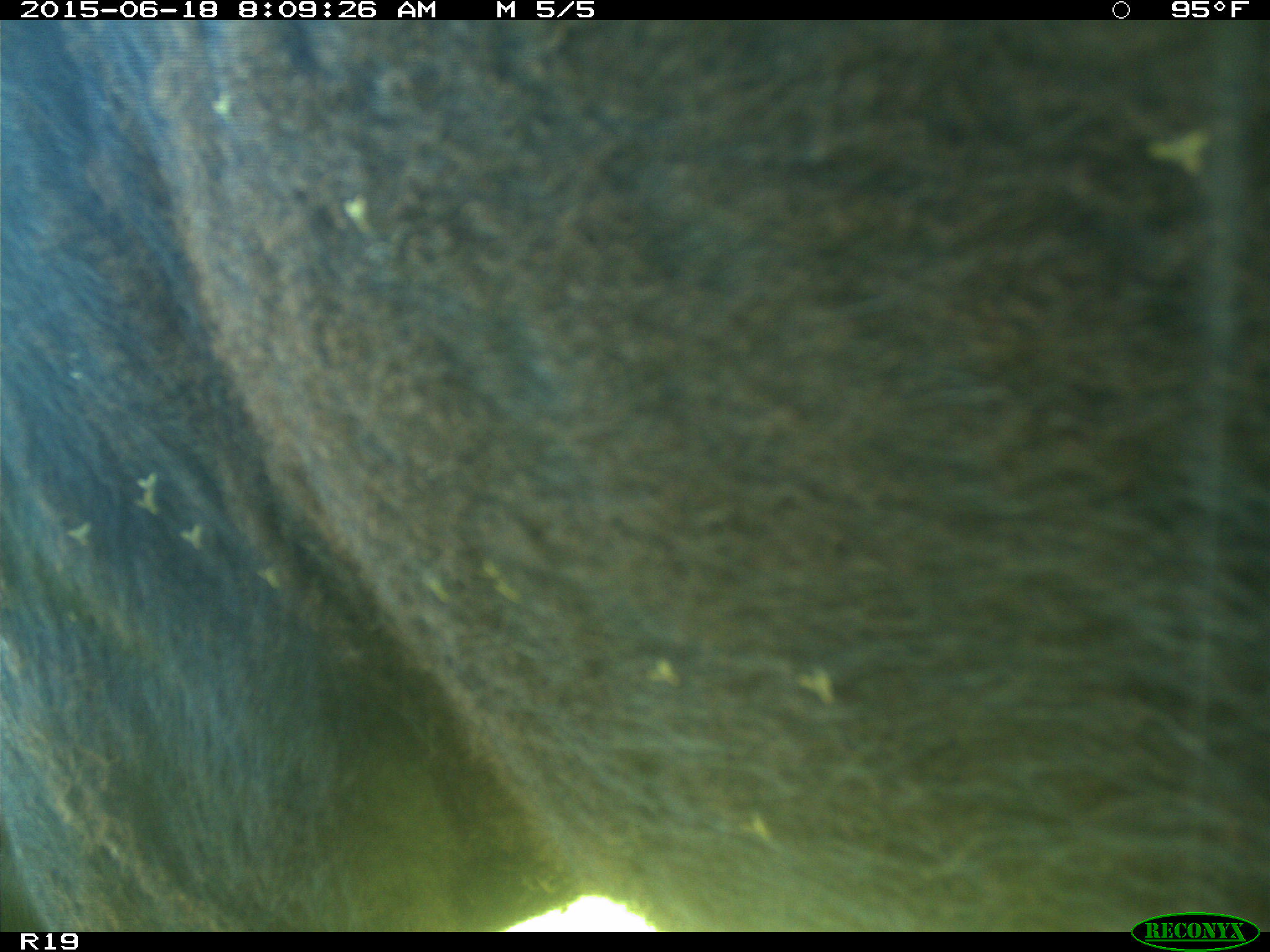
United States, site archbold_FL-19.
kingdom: Animalia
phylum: Chordata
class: Mammalia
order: Artiodactyla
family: Bovidae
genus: Bos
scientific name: Bos taurus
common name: domestic cow